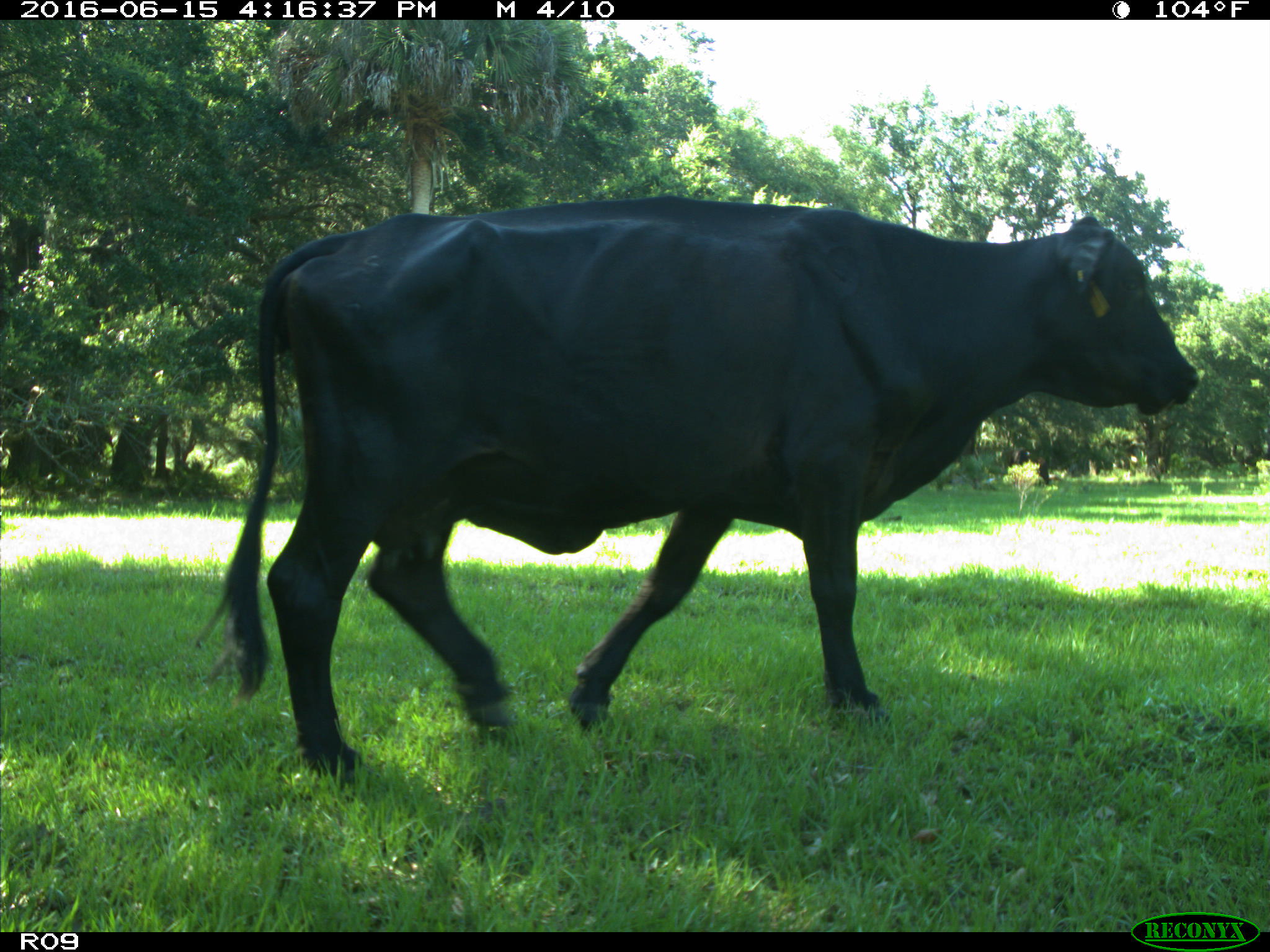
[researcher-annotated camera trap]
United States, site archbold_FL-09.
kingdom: Animalia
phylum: Chordata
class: Mammalia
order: Artiodactyla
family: Bovidae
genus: Bos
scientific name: Bos taurus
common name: domestic cow